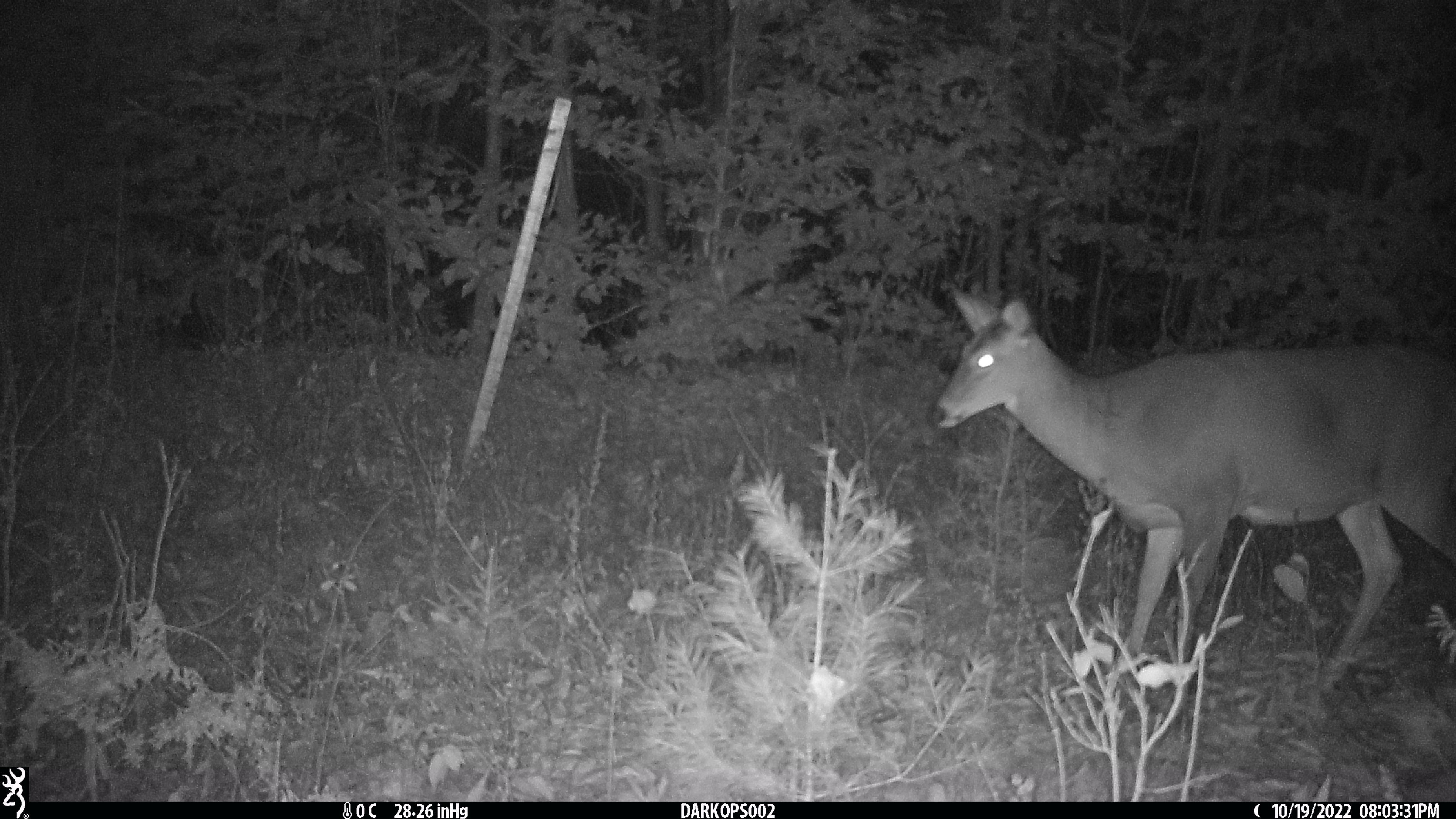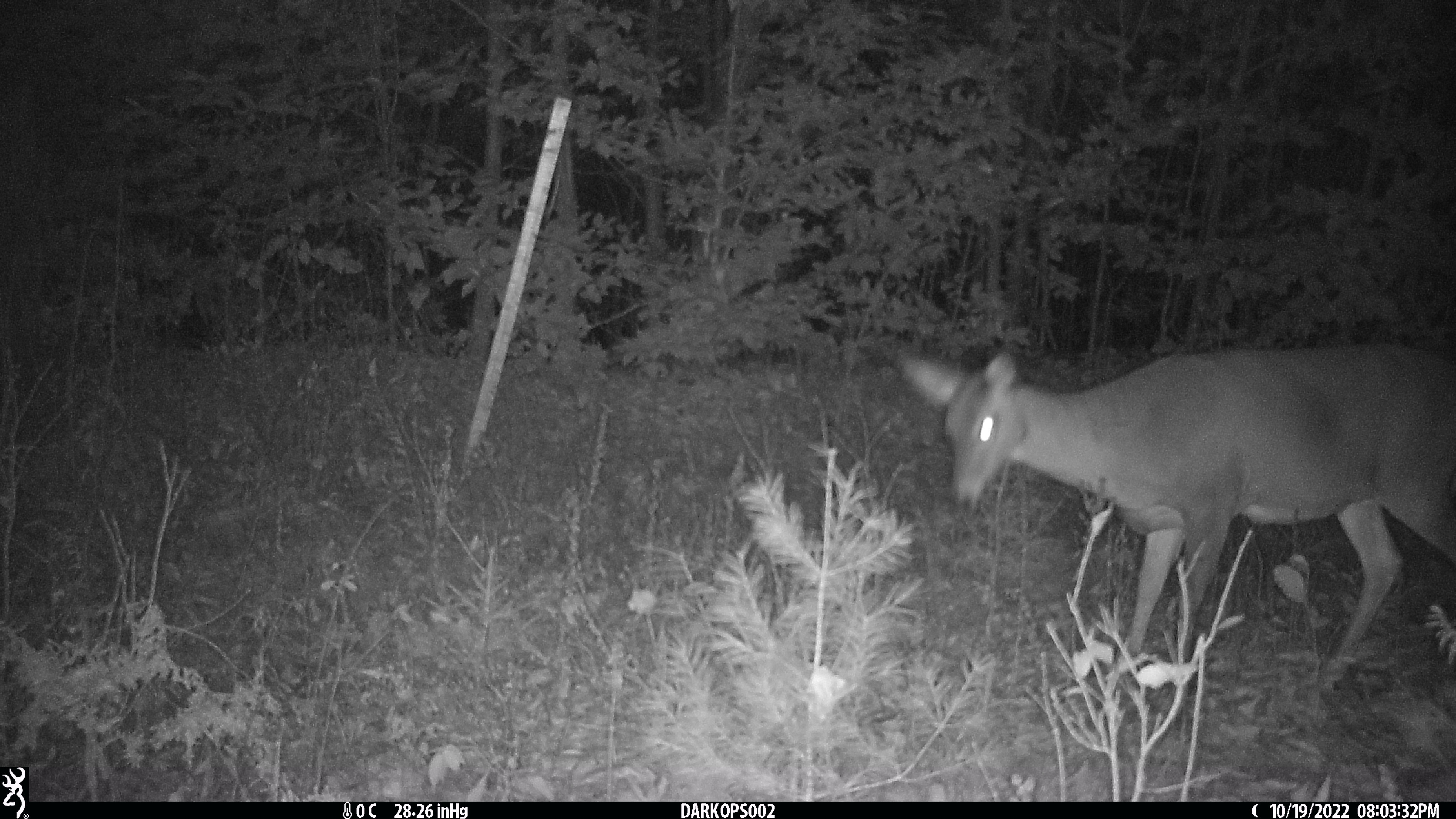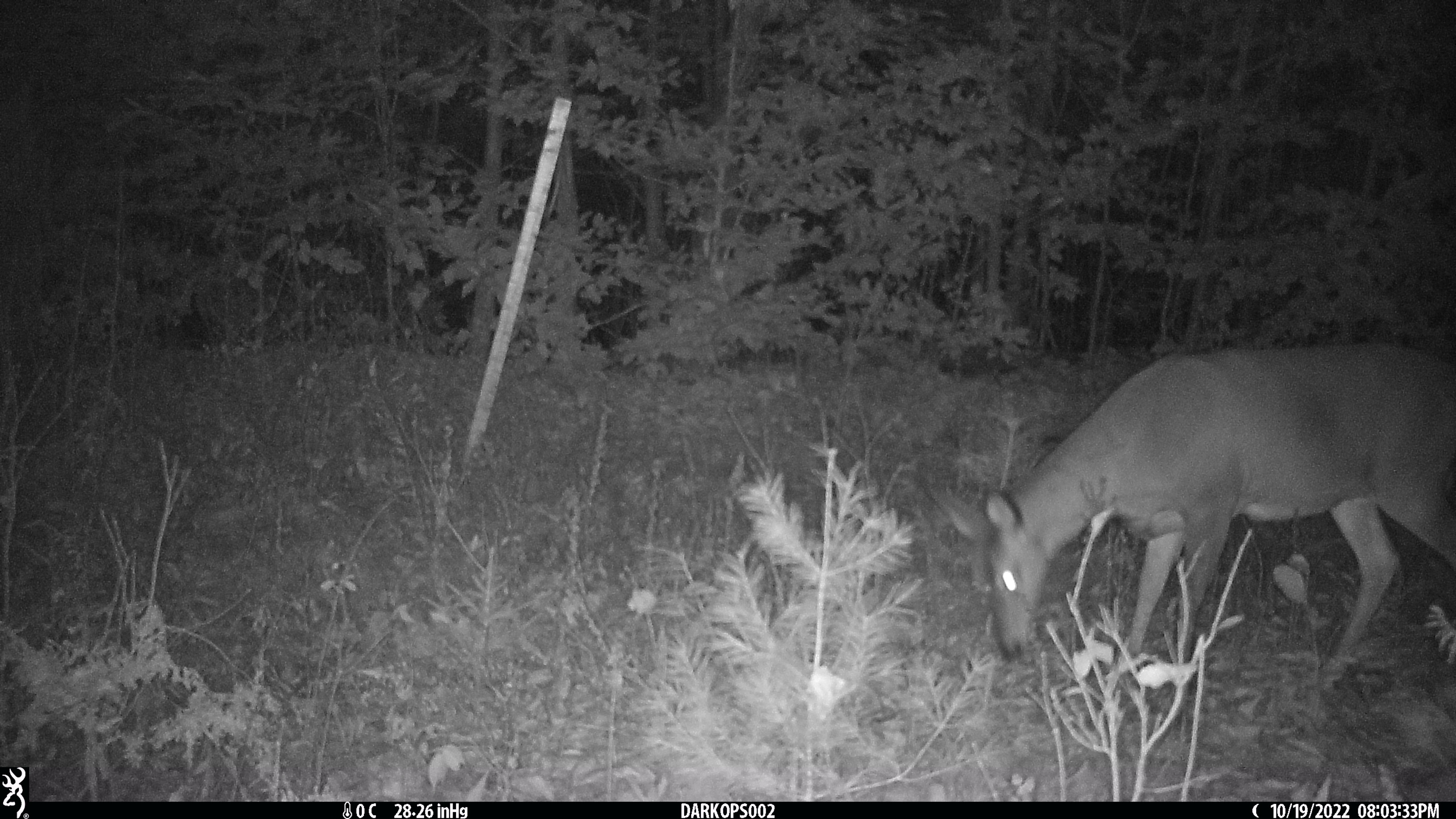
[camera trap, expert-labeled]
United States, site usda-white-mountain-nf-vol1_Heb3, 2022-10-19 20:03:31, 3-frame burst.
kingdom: Animalia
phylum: Chordata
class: Mammalia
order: Artiodactyla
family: Cervidae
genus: Odocoileus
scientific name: Odocoileus virginianus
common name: white-tailed deer